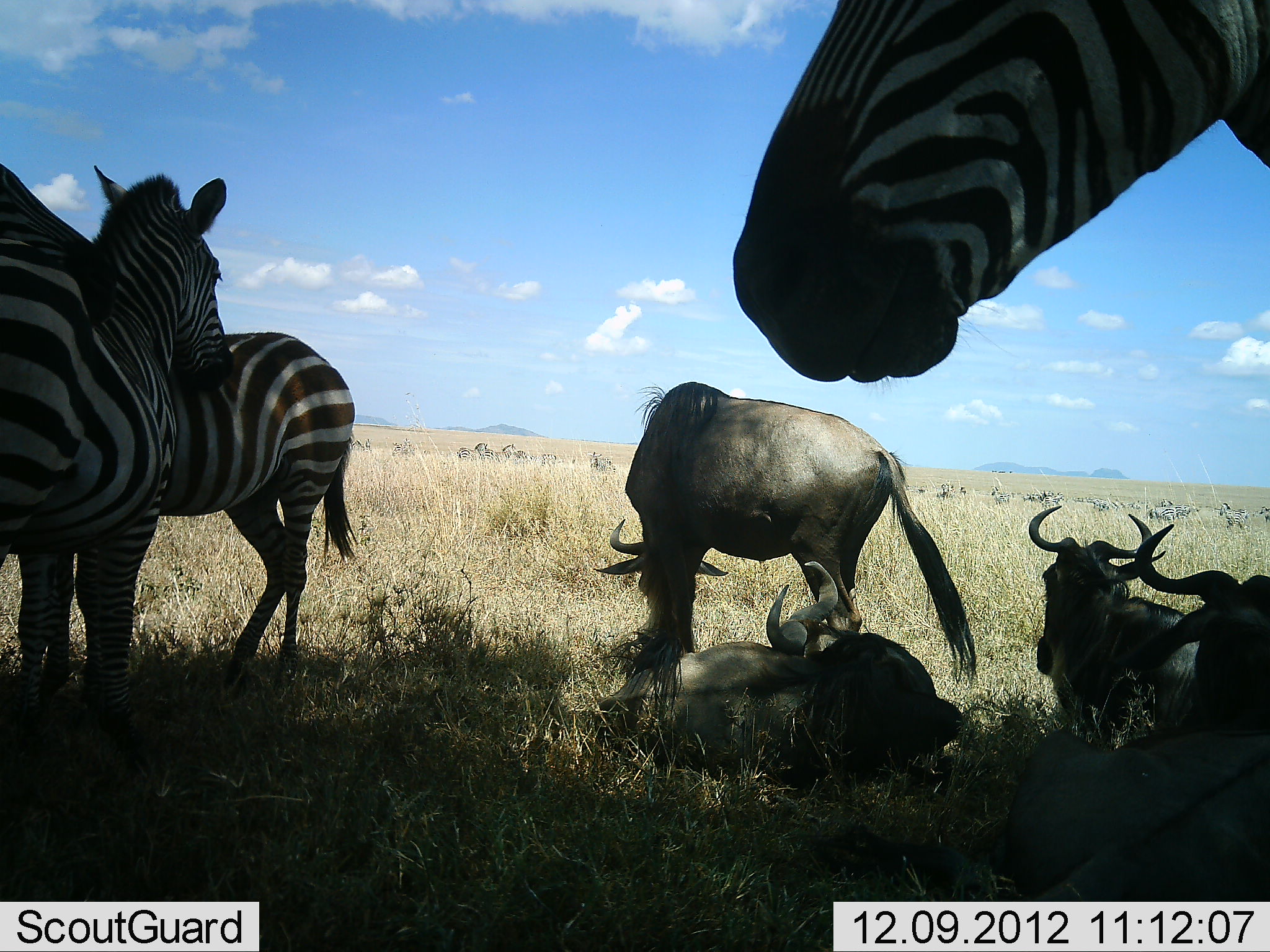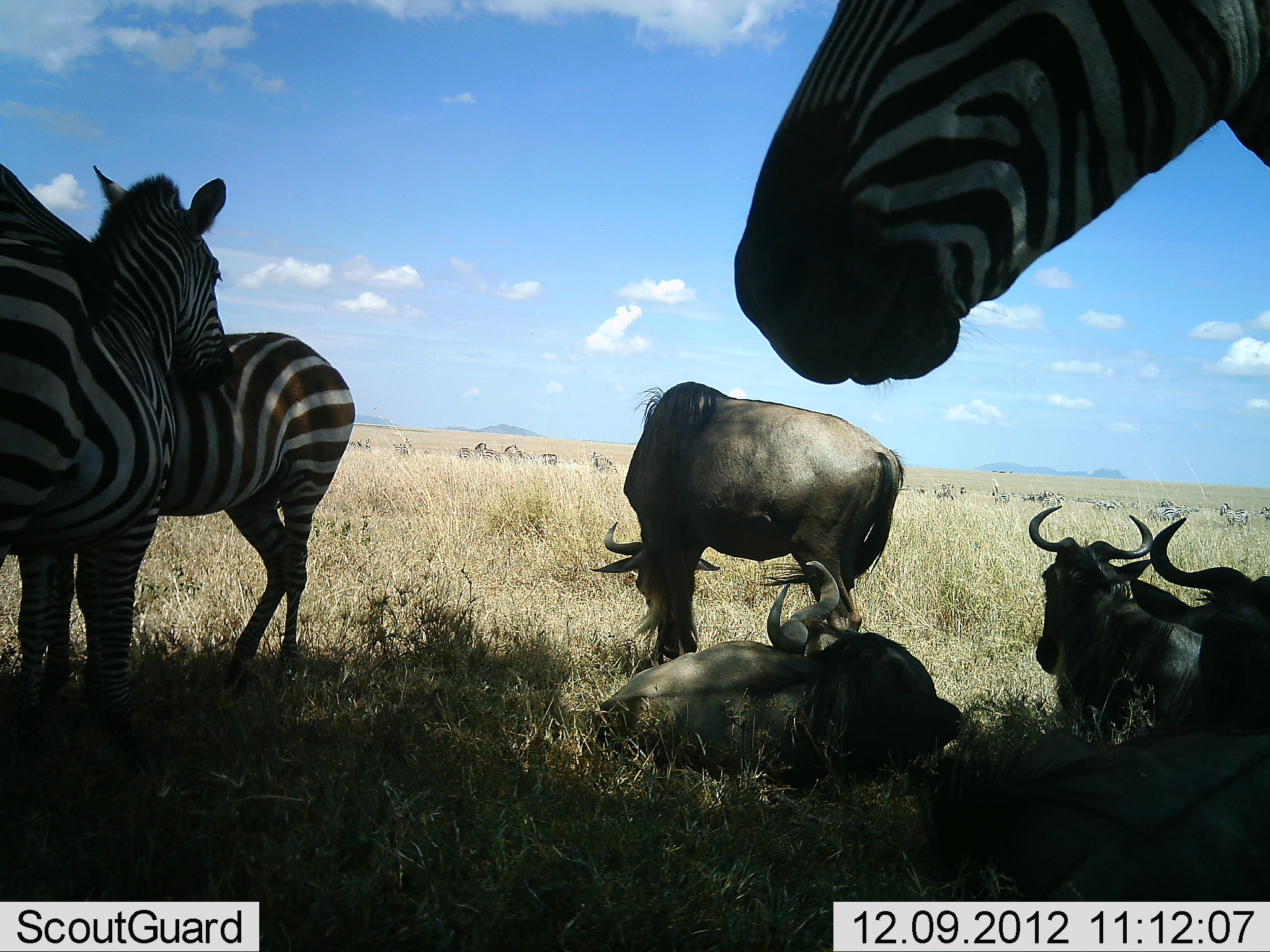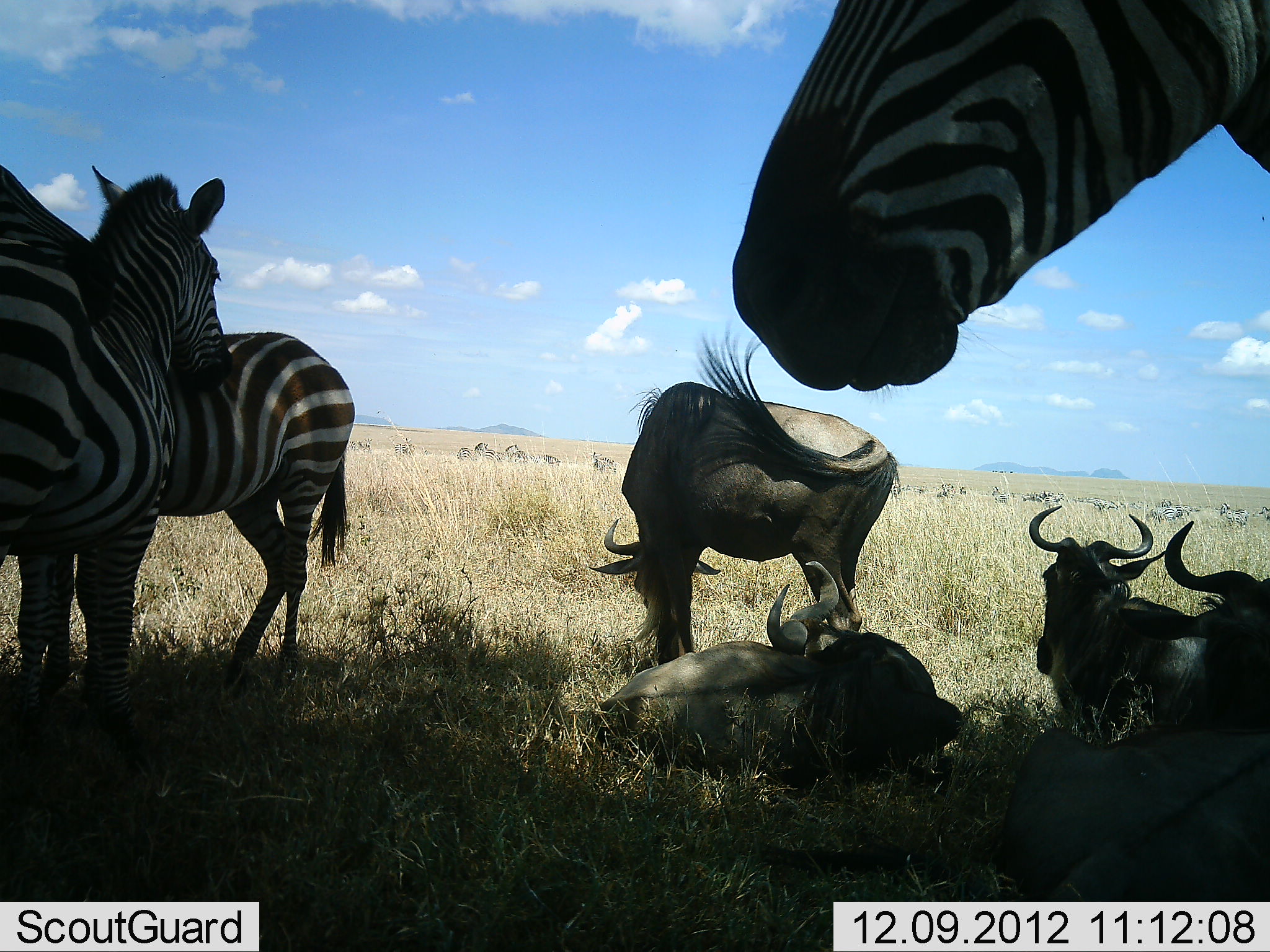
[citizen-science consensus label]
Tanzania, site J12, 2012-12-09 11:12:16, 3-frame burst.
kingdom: Animalia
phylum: Chordata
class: Mammalia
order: Artiodactyla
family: Bovidae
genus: Connochaetes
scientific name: Connochaetes taurinus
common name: blue wildebeest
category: wildebeest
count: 4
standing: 40%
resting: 100%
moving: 0%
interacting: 0%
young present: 0%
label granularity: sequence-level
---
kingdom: Animalia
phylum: Chordata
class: Mammalia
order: Perissodactyla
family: Equidae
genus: Equus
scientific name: Equus quagga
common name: plains zebra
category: zebra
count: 3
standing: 90%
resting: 30%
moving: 0%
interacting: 20%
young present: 0%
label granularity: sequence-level